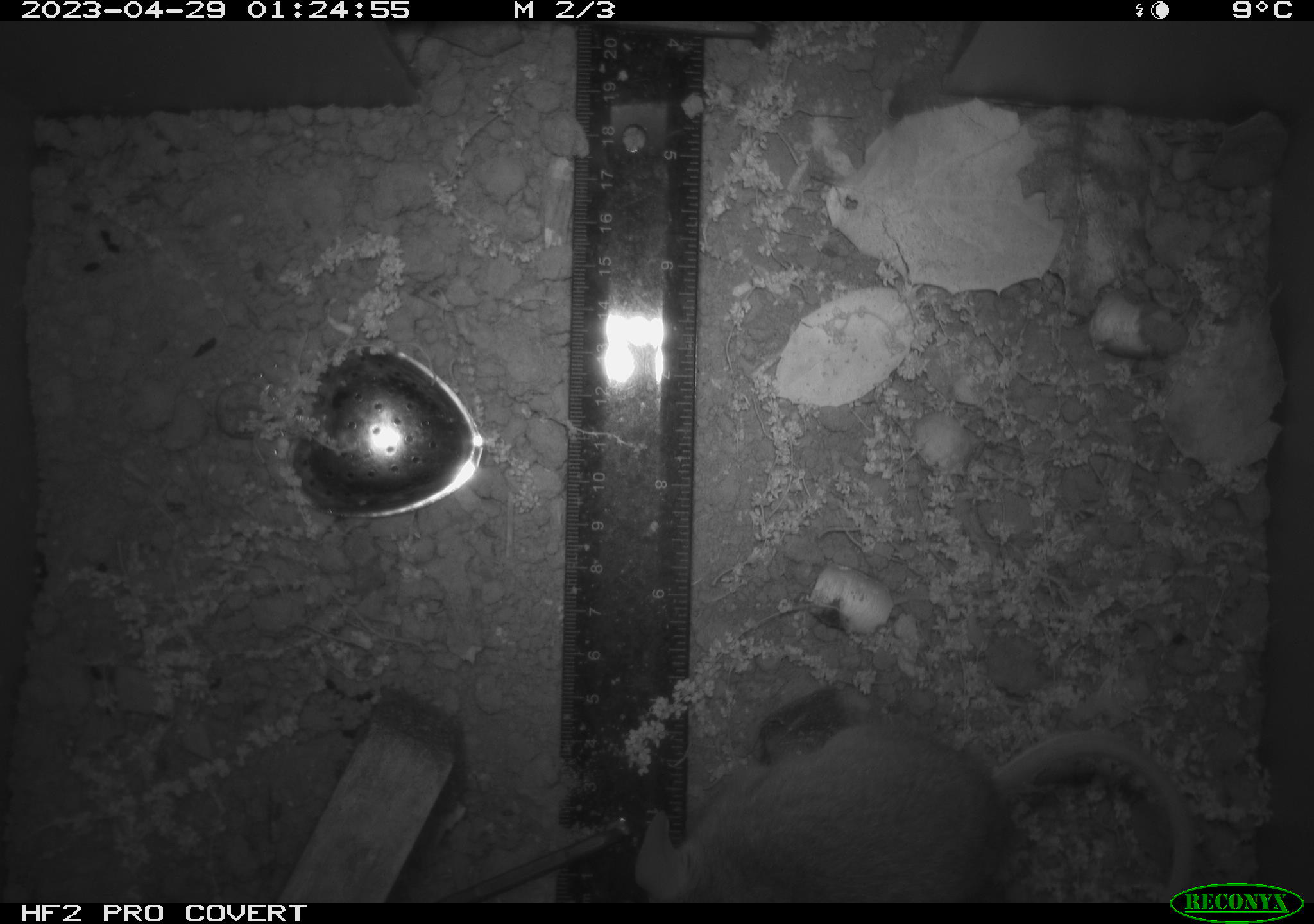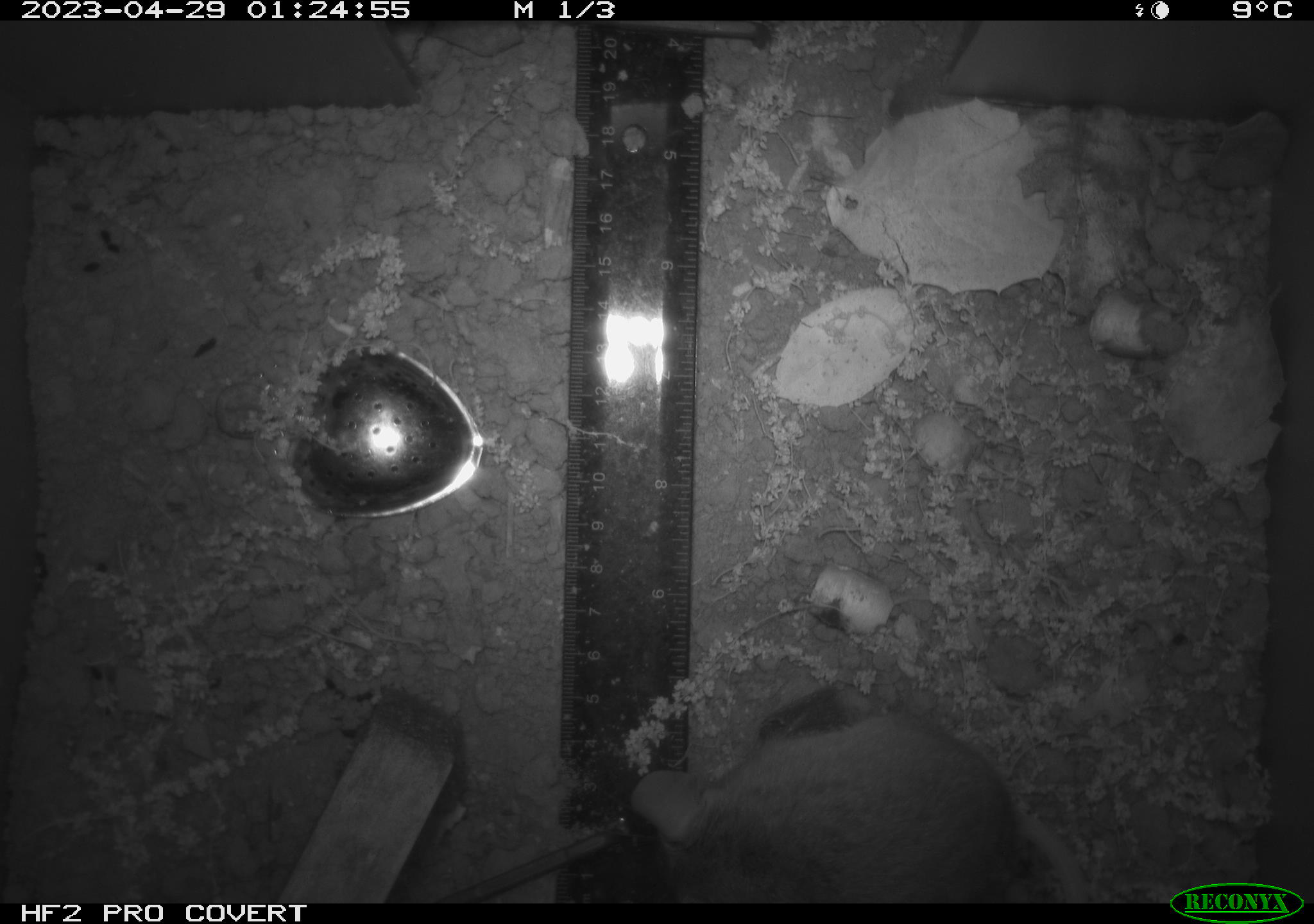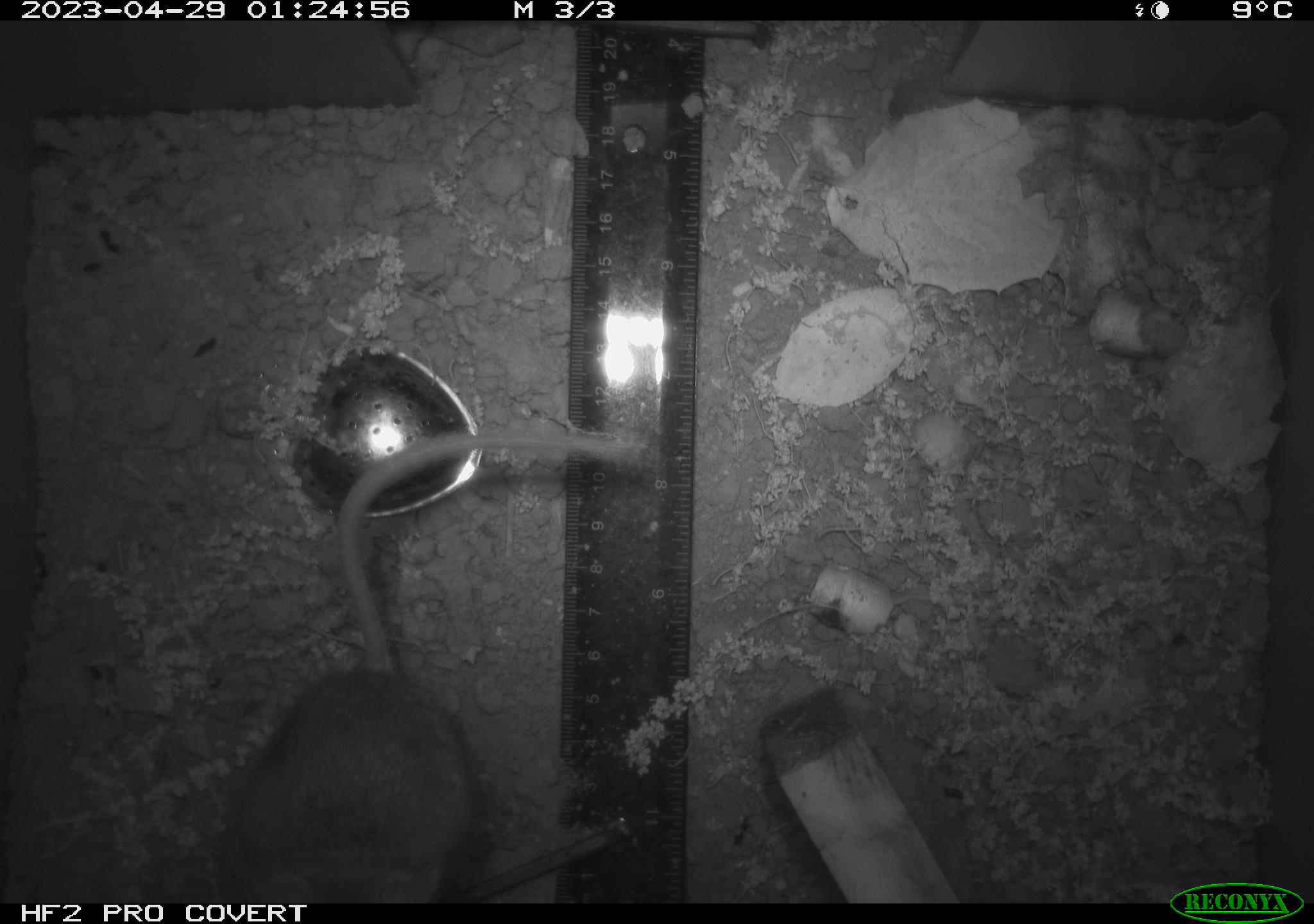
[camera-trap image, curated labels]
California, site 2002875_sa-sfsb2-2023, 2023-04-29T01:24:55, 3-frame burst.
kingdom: Animalia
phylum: Chordata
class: Mammalia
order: Rodentia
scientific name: Rodentia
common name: mouse species